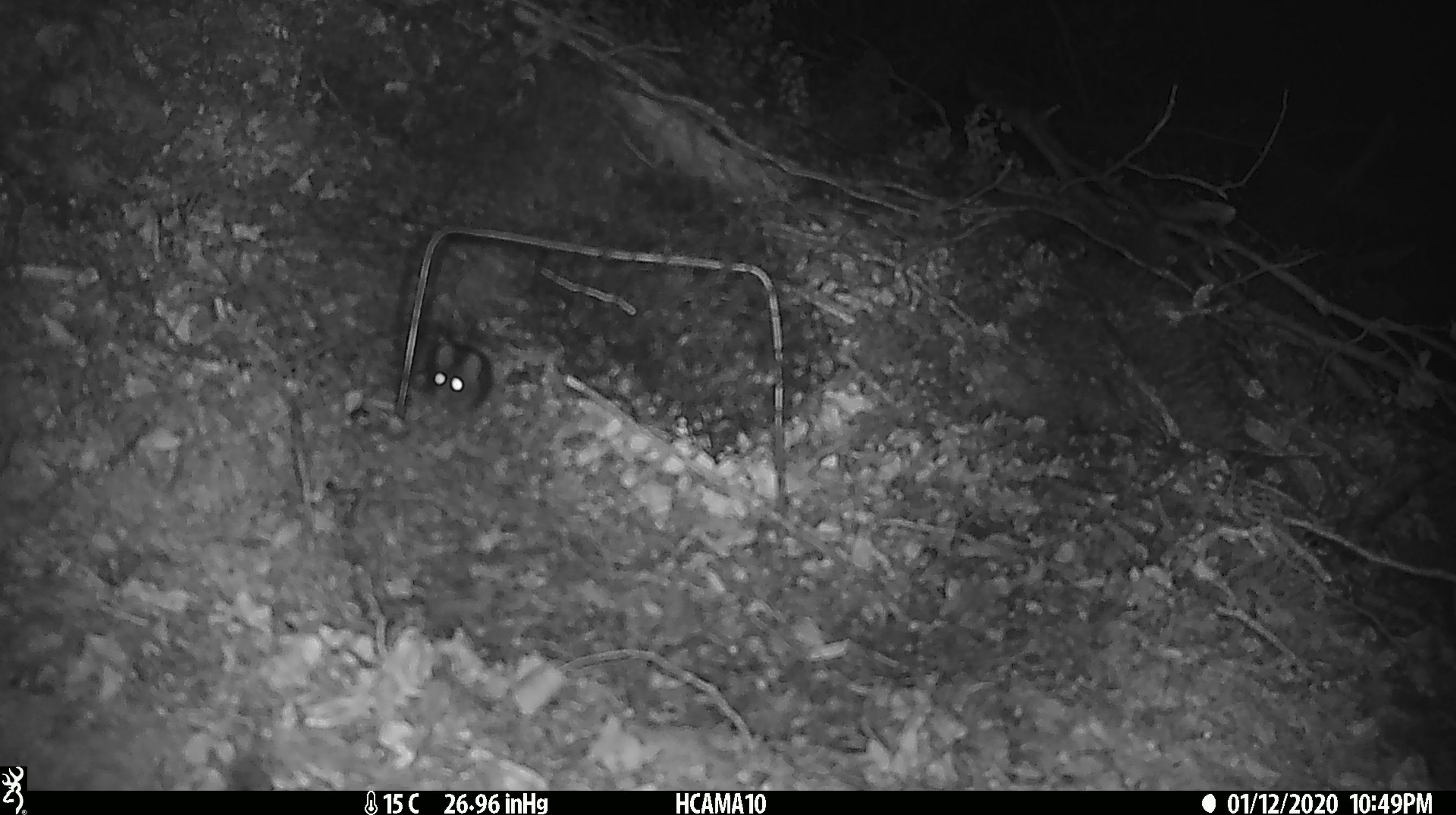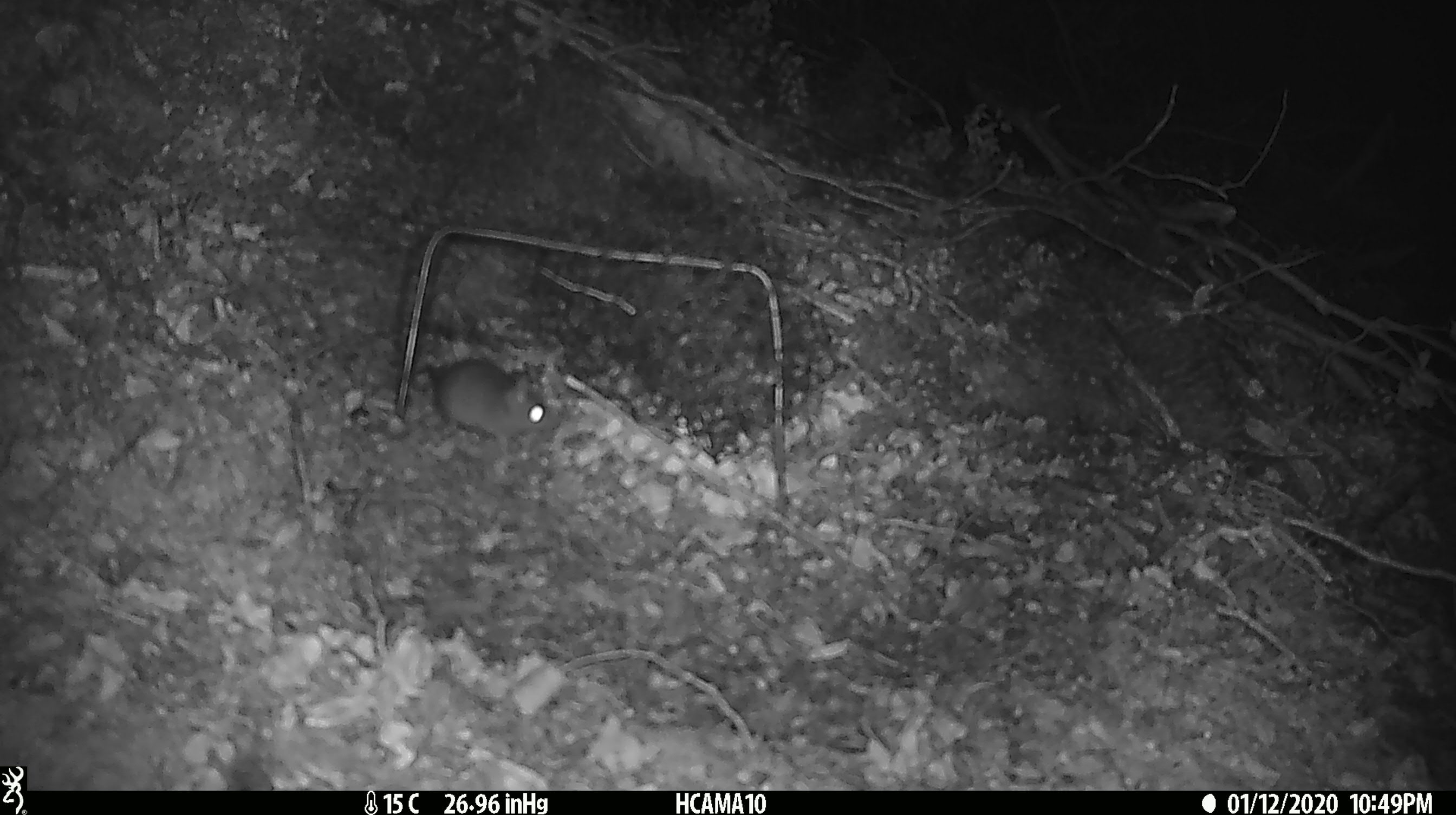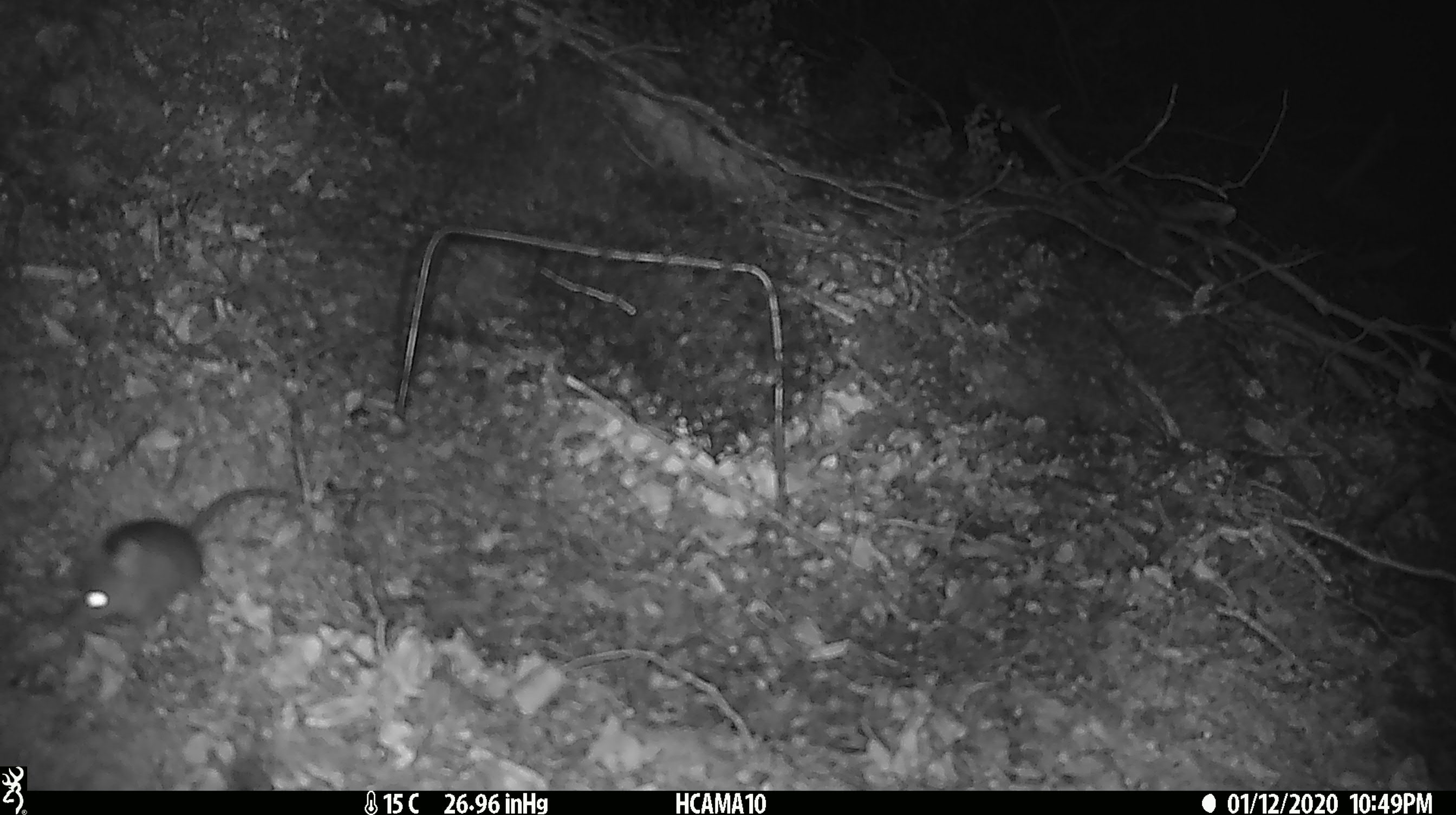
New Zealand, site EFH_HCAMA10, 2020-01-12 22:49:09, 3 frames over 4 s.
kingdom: Animalia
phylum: Chordata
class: Mammalia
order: Rodentia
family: Muridae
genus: Mus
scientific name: Mus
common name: mouse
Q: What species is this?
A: Mouse (Mus).